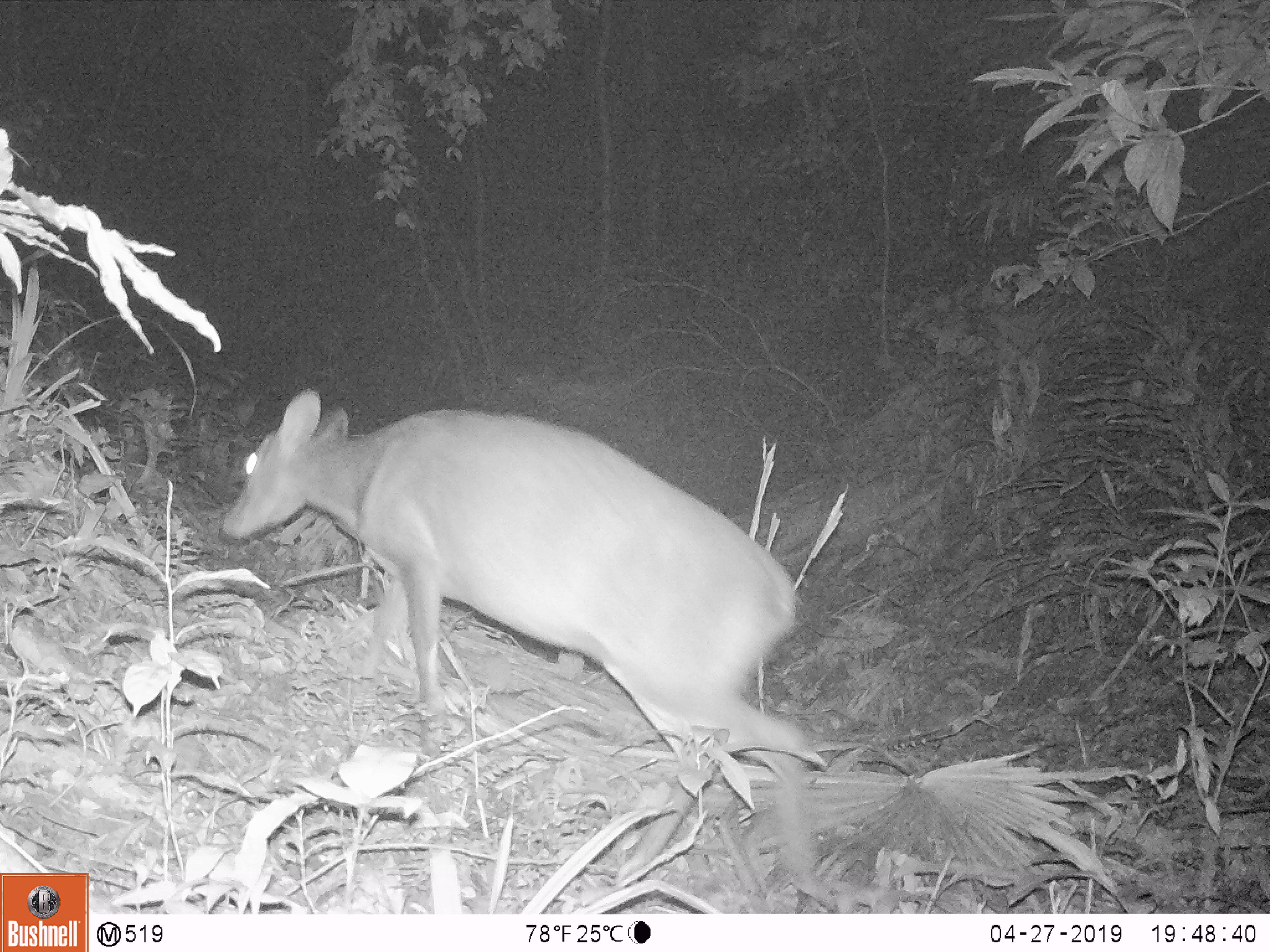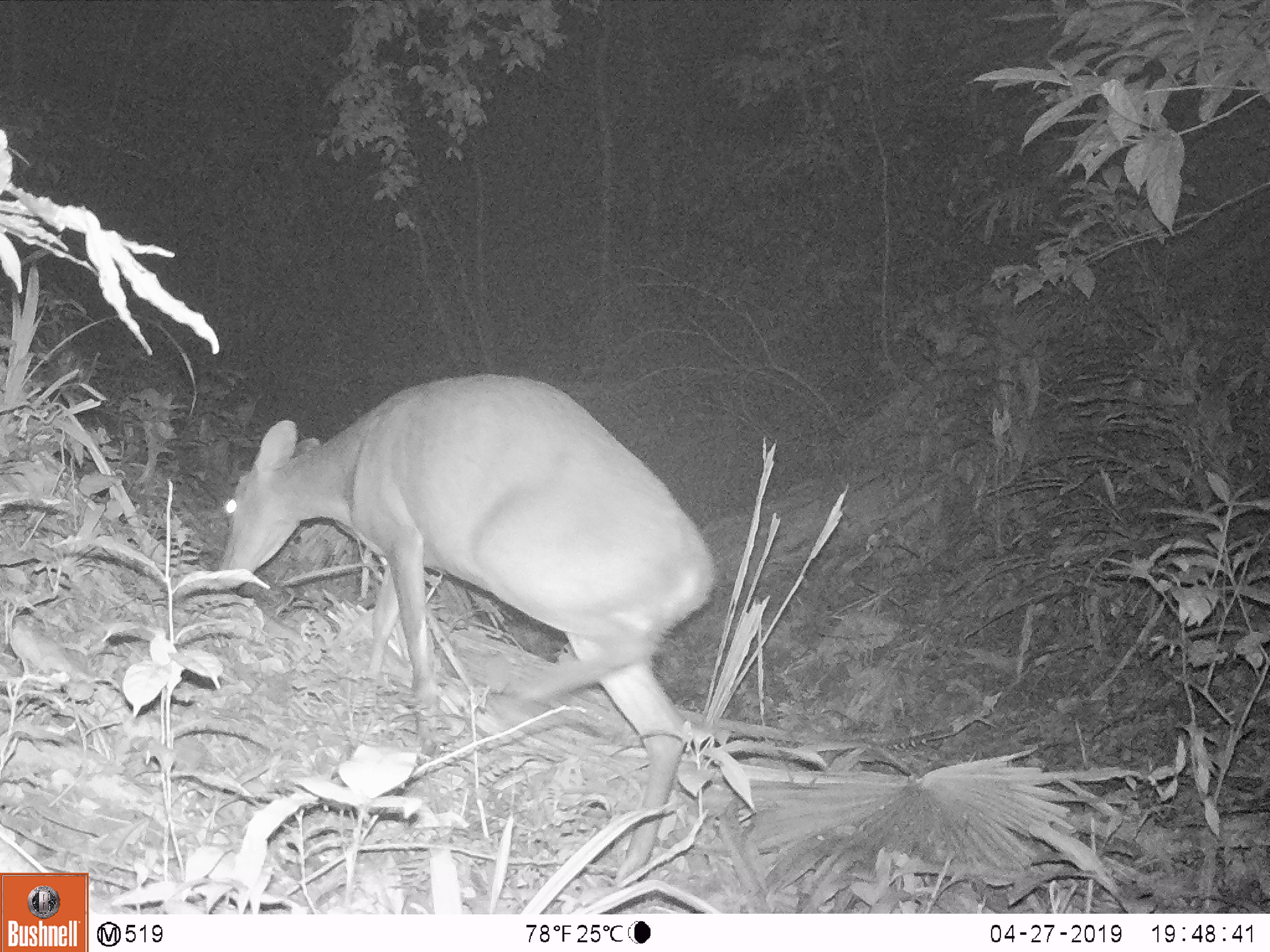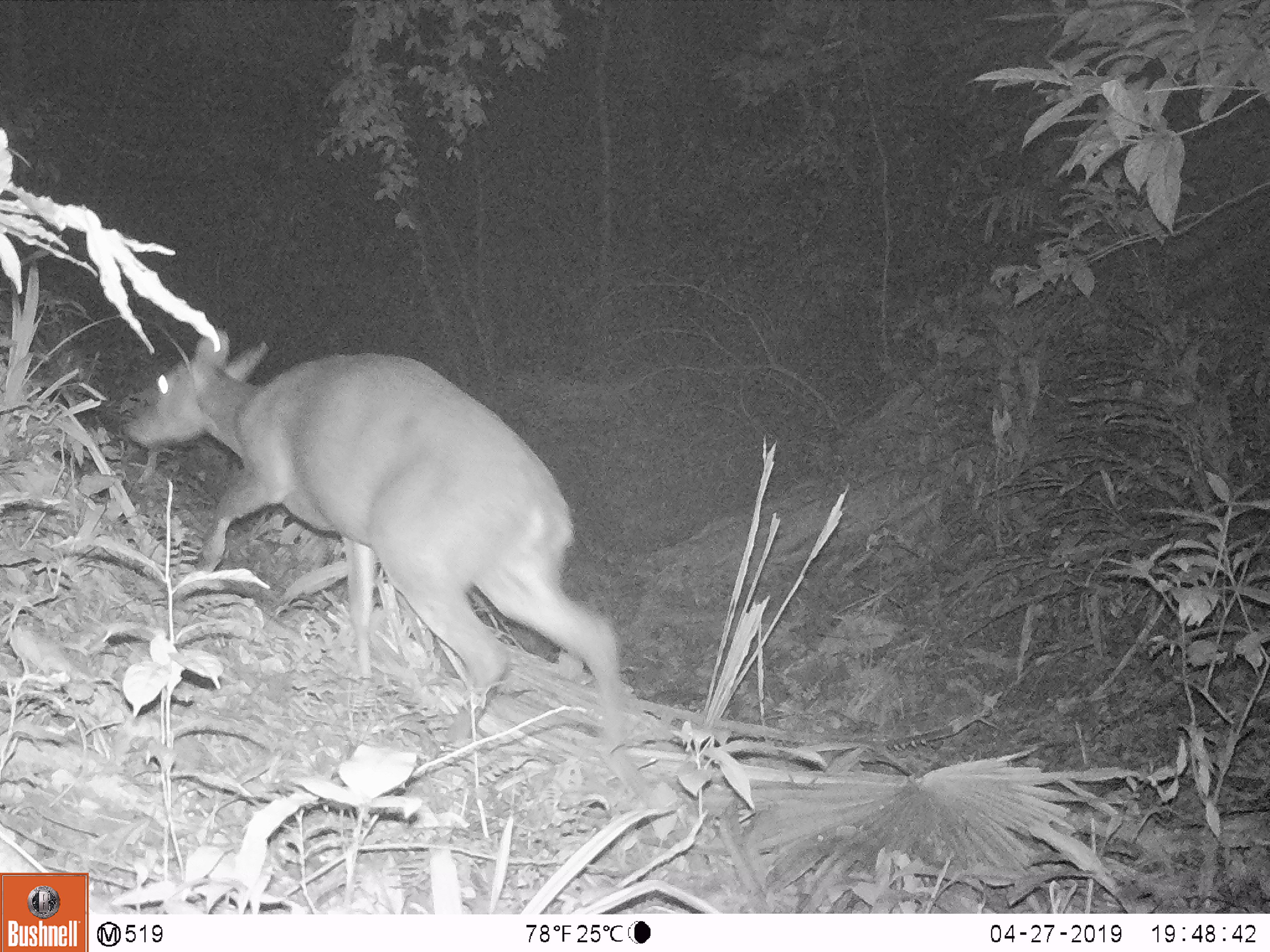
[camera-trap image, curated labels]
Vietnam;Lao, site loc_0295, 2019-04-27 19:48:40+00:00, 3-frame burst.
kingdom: Animalia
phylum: Chordata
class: Mammalia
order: Artiodactyla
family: Cervidae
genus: Muntiacus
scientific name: Muntiacus vuquangensis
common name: large-antlered muntjac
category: large antlered muntjac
Large antlered muntjac (large-antlered muntjac) (Muntiacus vuquangensis). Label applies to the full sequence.